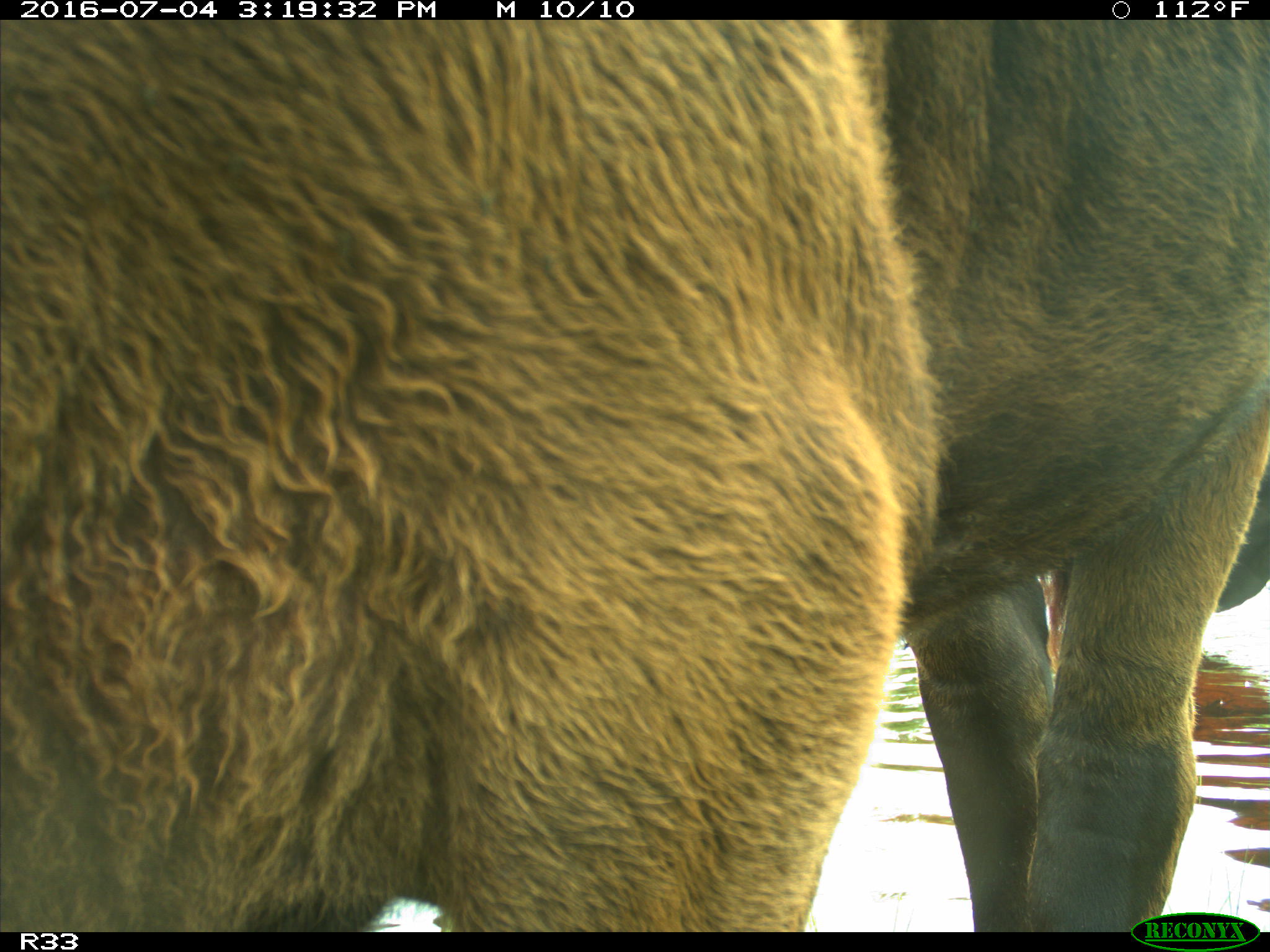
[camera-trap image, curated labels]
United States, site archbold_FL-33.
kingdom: Animalia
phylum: Chordata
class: Mammalia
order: Artiodactyla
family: Bovidae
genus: Bos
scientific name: Bos taurus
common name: domestic cow